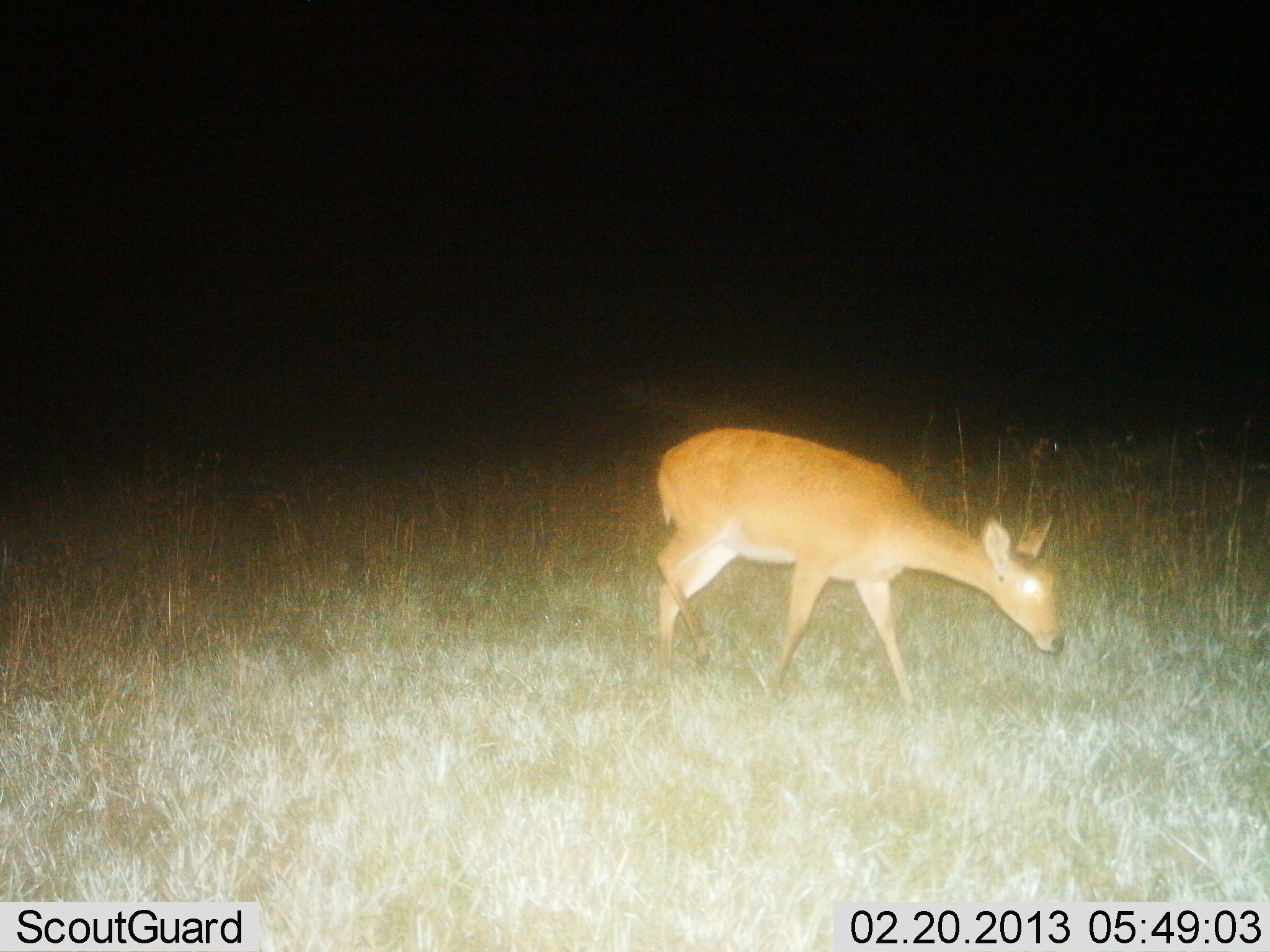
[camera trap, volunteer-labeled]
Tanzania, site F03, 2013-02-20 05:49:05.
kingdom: Animalia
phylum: Chordata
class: Mammalia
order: Artiodactyla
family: Bovidae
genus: Redunca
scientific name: Redunca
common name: reedbuck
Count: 1.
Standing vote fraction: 43%.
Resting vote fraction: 0%.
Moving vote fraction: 43%.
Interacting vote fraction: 0%.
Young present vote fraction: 0%.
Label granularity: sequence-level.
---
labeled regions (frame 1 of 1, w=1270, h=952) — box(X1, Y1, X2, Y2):
animal: box(649, 426, 1067, 726)